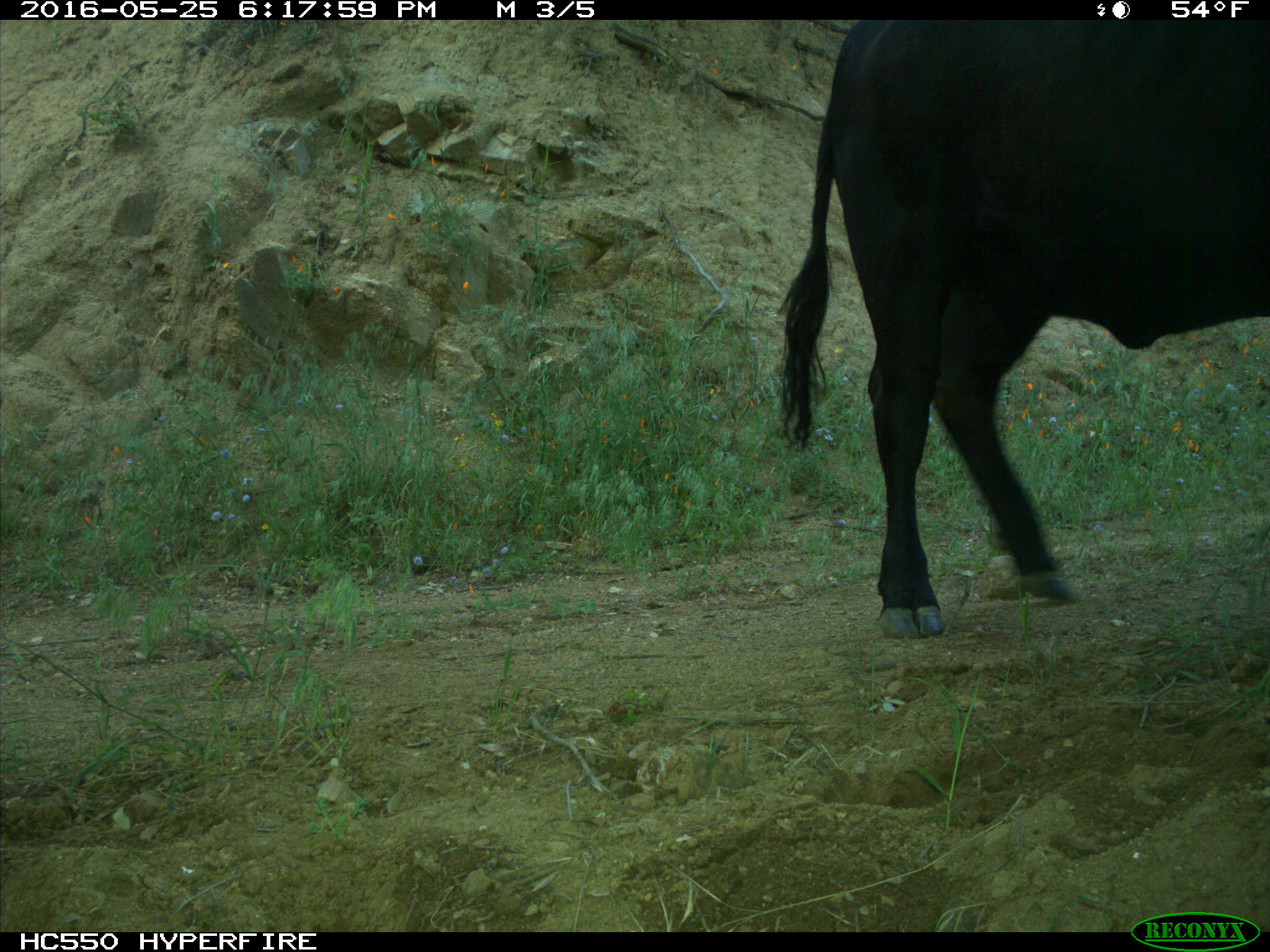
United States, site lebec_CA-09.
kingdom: Animalia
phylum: Chordata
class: Mammalia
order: Artiodactyla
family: Bovidae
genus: Bos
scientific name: Bos taurus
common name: domestic cow